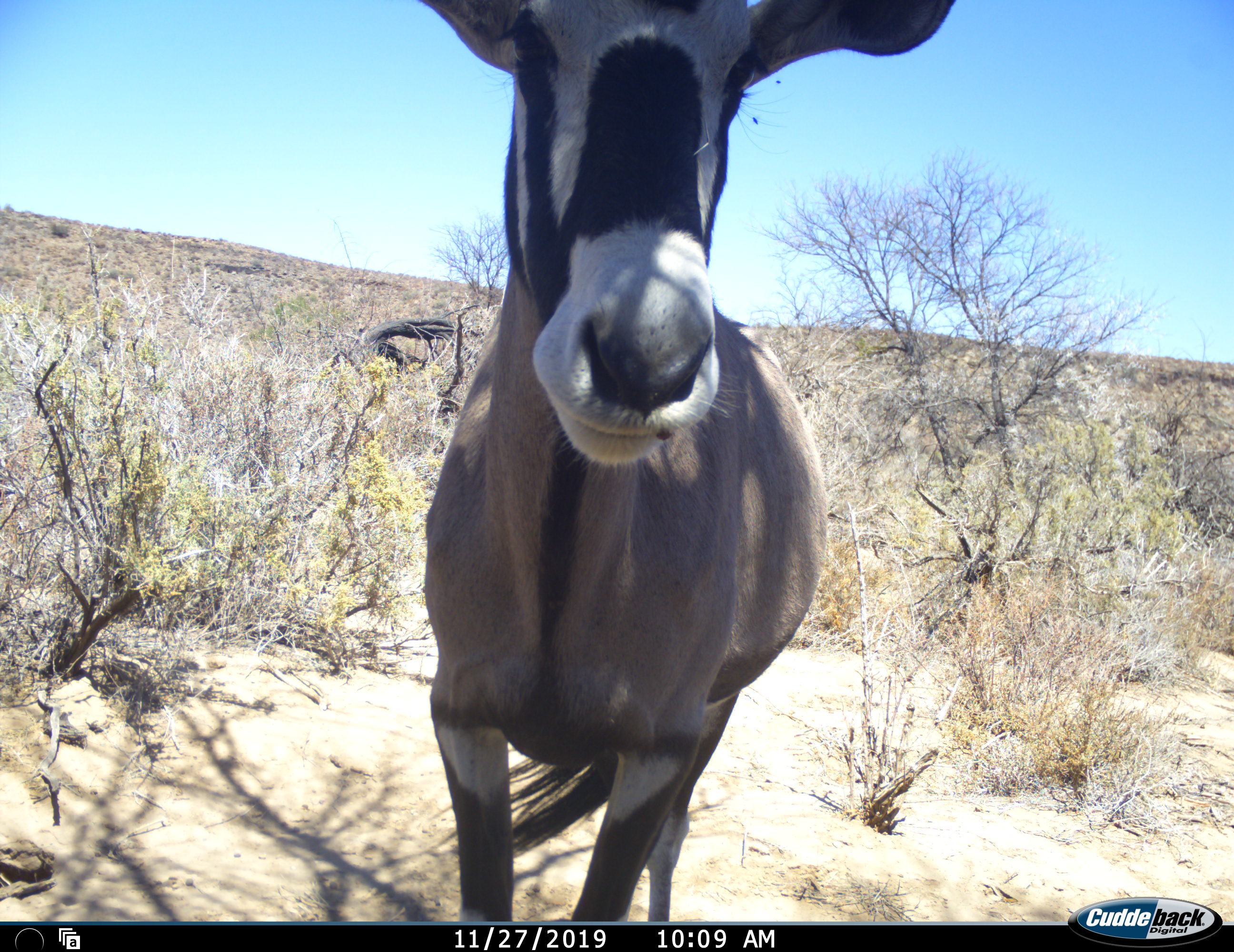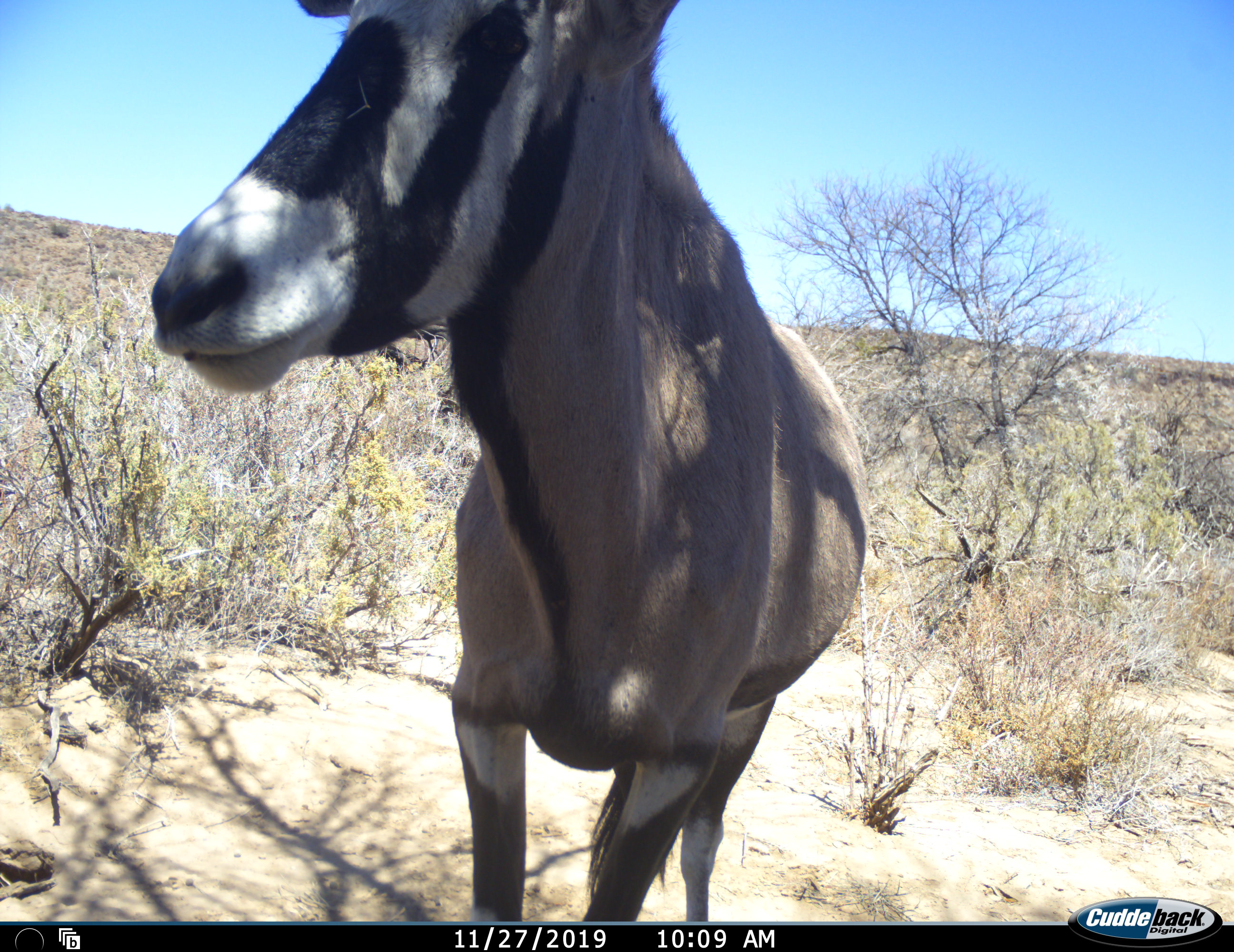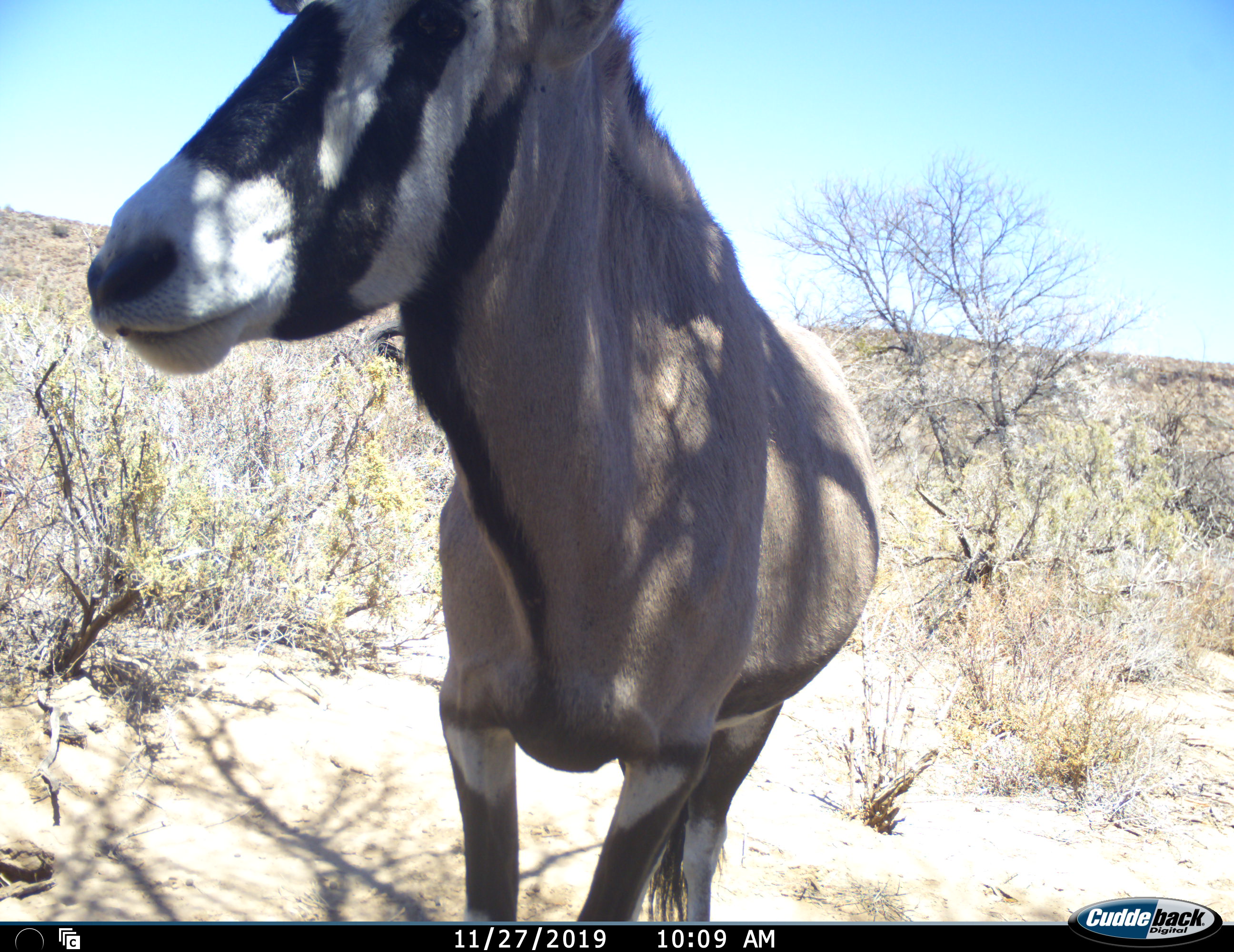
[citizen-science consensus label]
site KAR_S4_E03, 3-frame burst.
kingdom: Animalia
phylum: Chordata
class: Mammalia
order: Artiodactyla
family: Bovidae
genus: Oryx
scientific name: Oryx gazella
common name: gemsbok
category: oryx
Oryx (gemsbok) (Oryx gazella), count 1. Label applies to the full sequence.